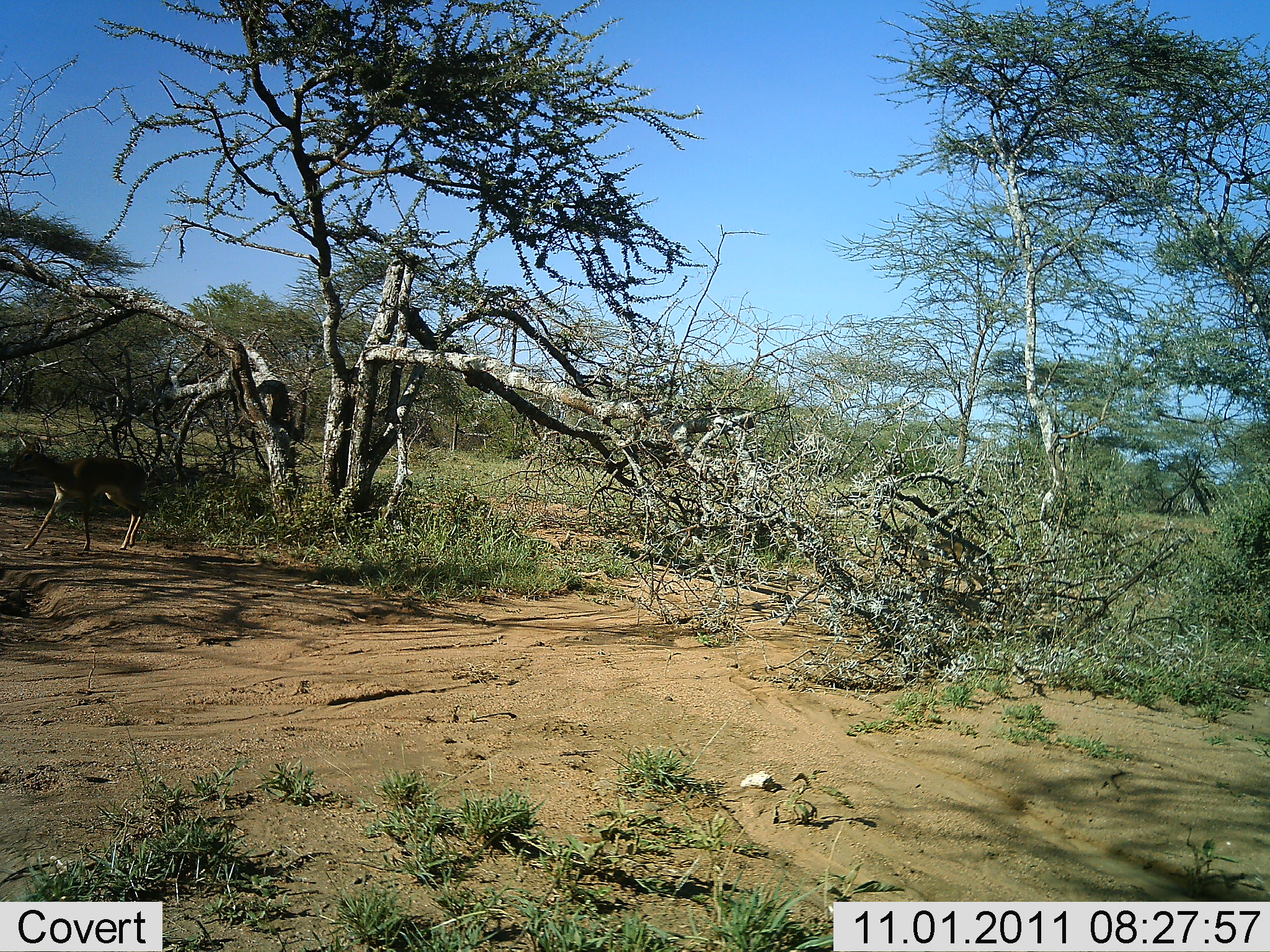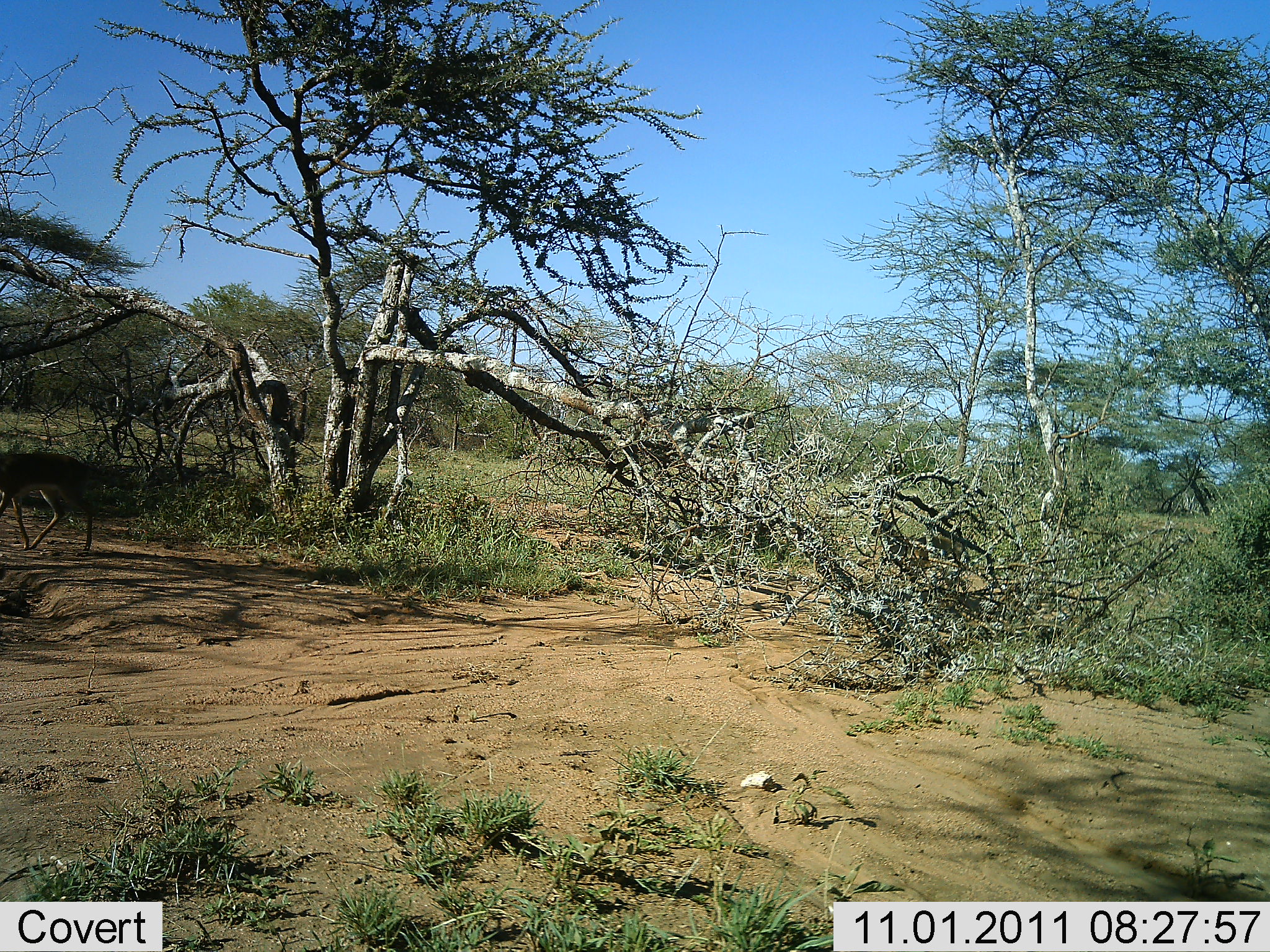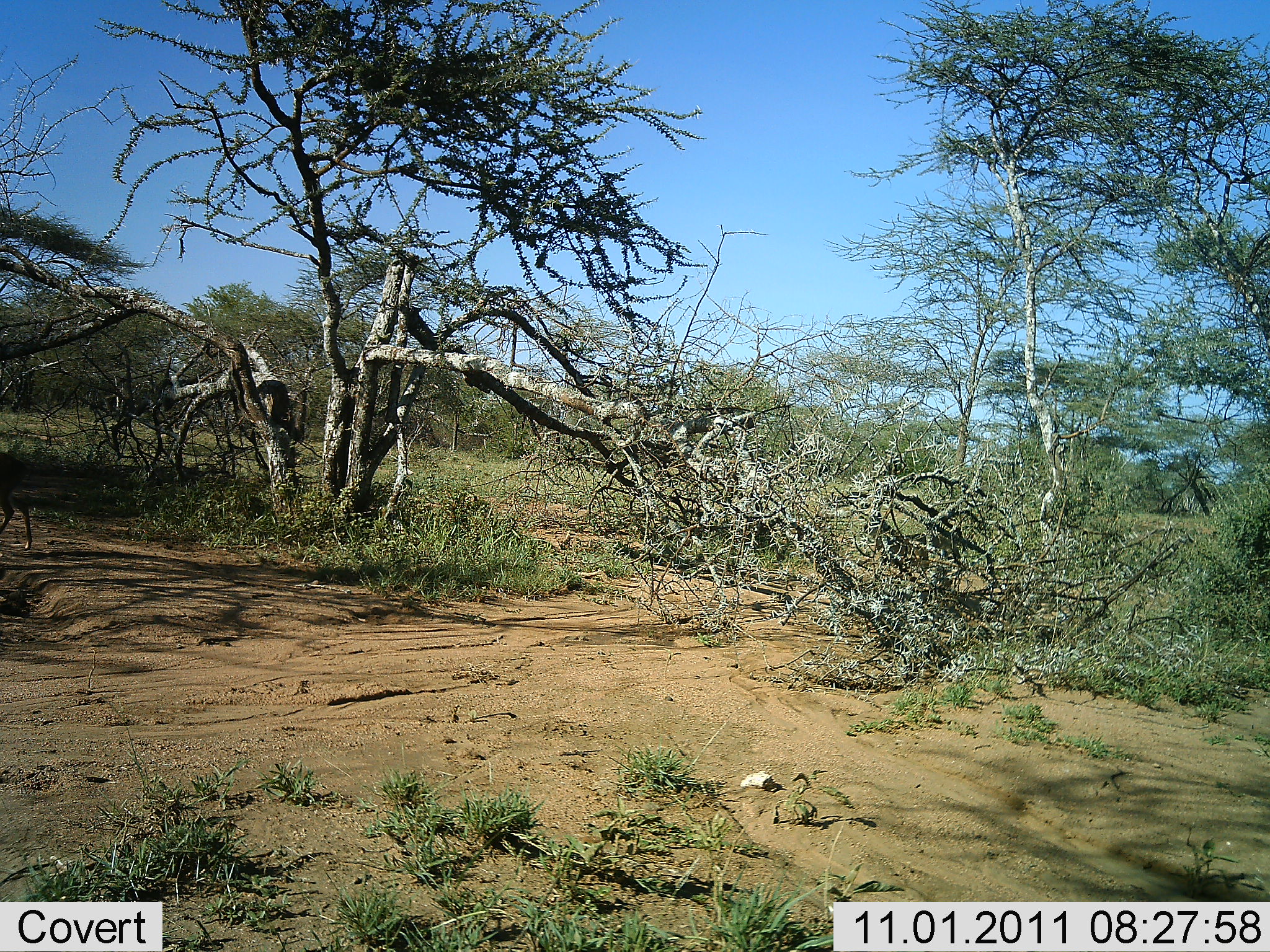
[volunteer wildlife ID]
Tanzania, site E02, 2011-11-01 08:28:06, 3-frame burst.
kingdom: Animalia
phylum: Chordata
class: Mammalia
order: Artiodactyla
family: Bovidae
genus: Madoqua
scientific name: Madoqua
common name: dikdik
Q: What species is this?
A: Dikdik (Madoqua).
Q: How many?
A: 2.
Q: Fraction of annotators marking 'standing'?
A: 0%.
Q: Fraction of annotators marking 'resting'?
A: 0%.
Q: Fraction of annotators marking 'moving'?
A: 100%.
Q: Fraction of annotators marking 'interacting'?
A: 0%.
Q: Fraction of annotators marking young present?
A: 0%.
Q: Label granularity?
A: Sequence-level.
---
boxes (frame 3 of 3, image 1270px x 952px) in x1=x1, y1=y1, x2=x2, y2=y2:
animal: x1=0, y1=450, x2=33, y2=551